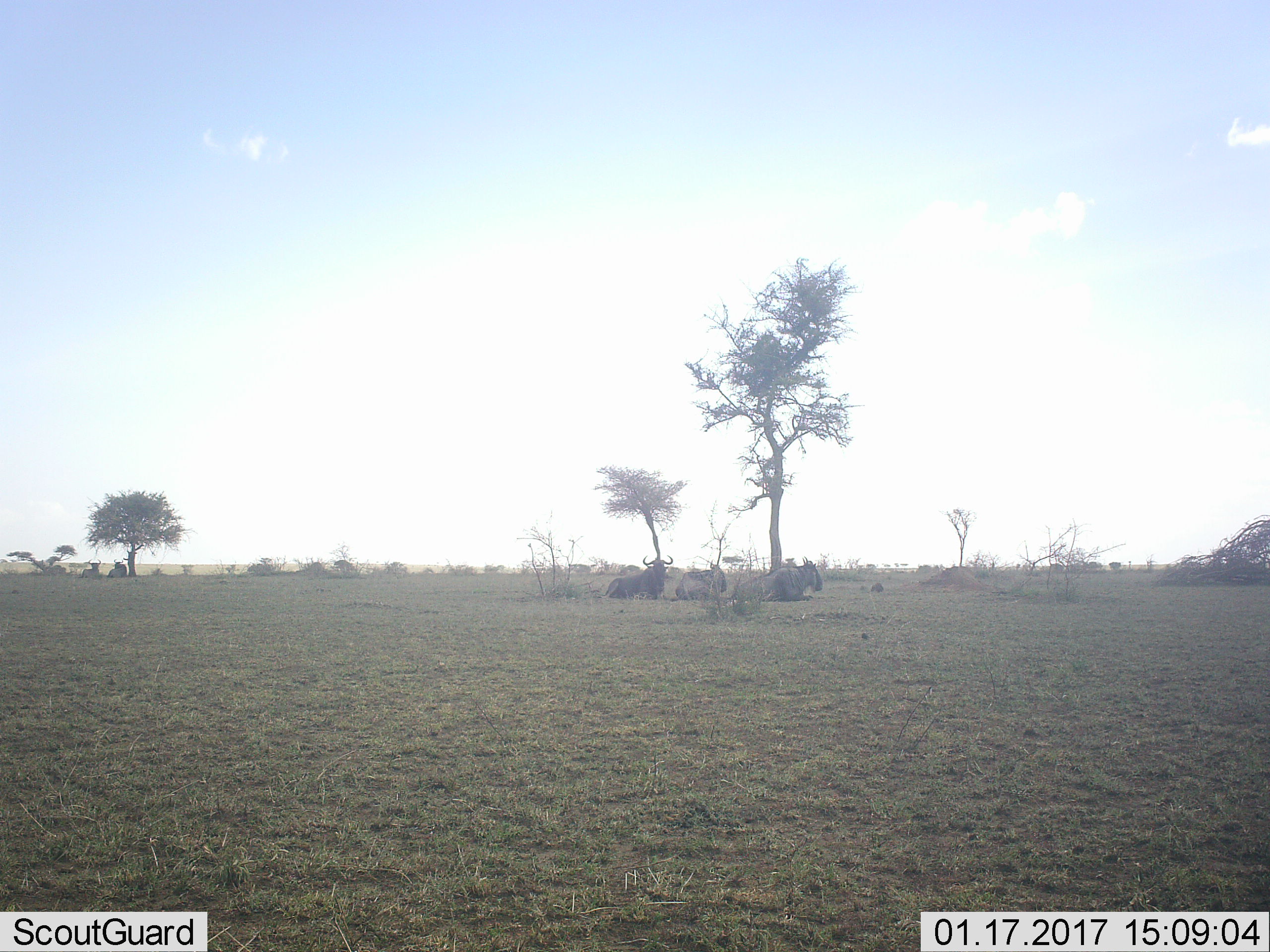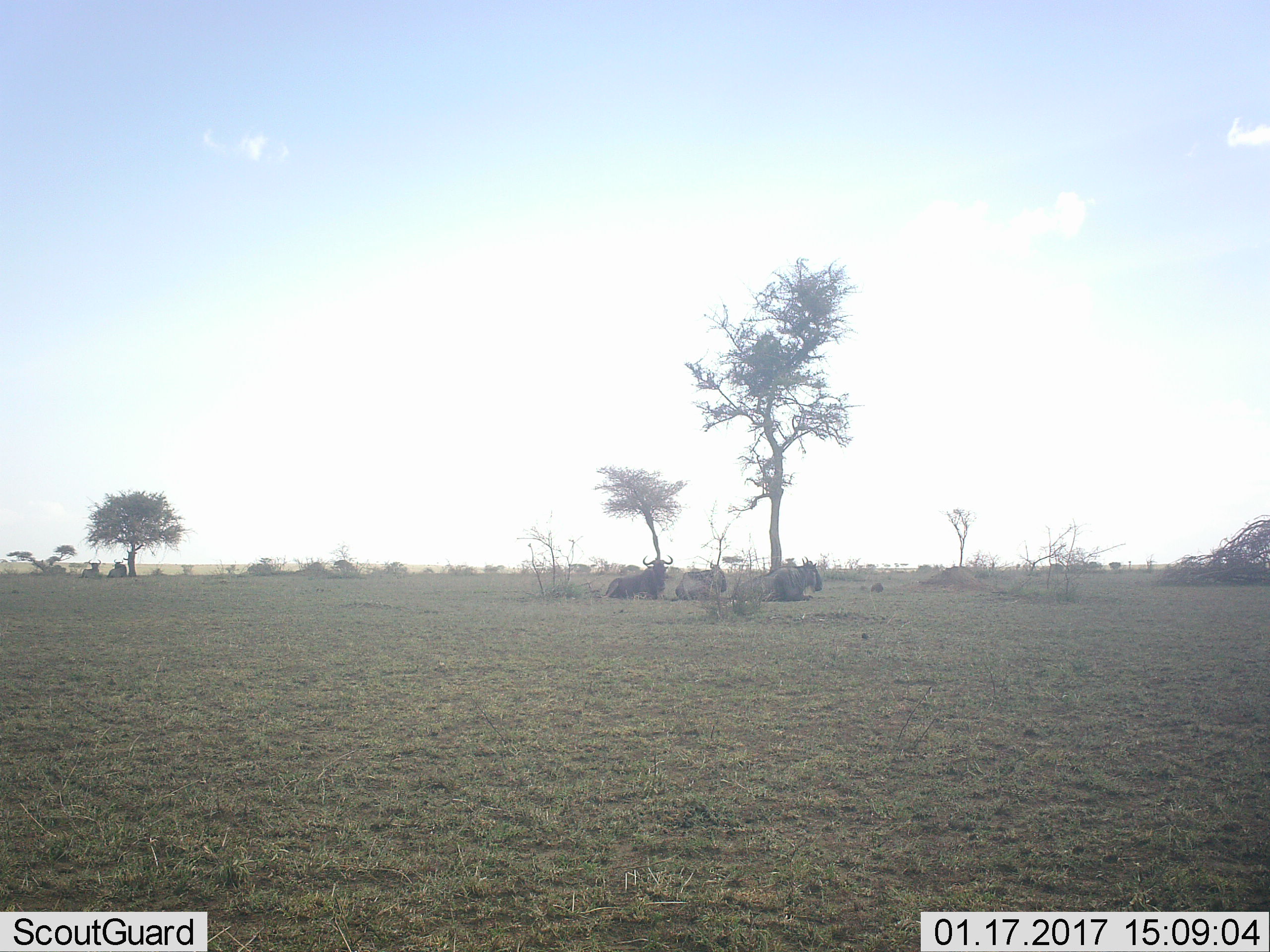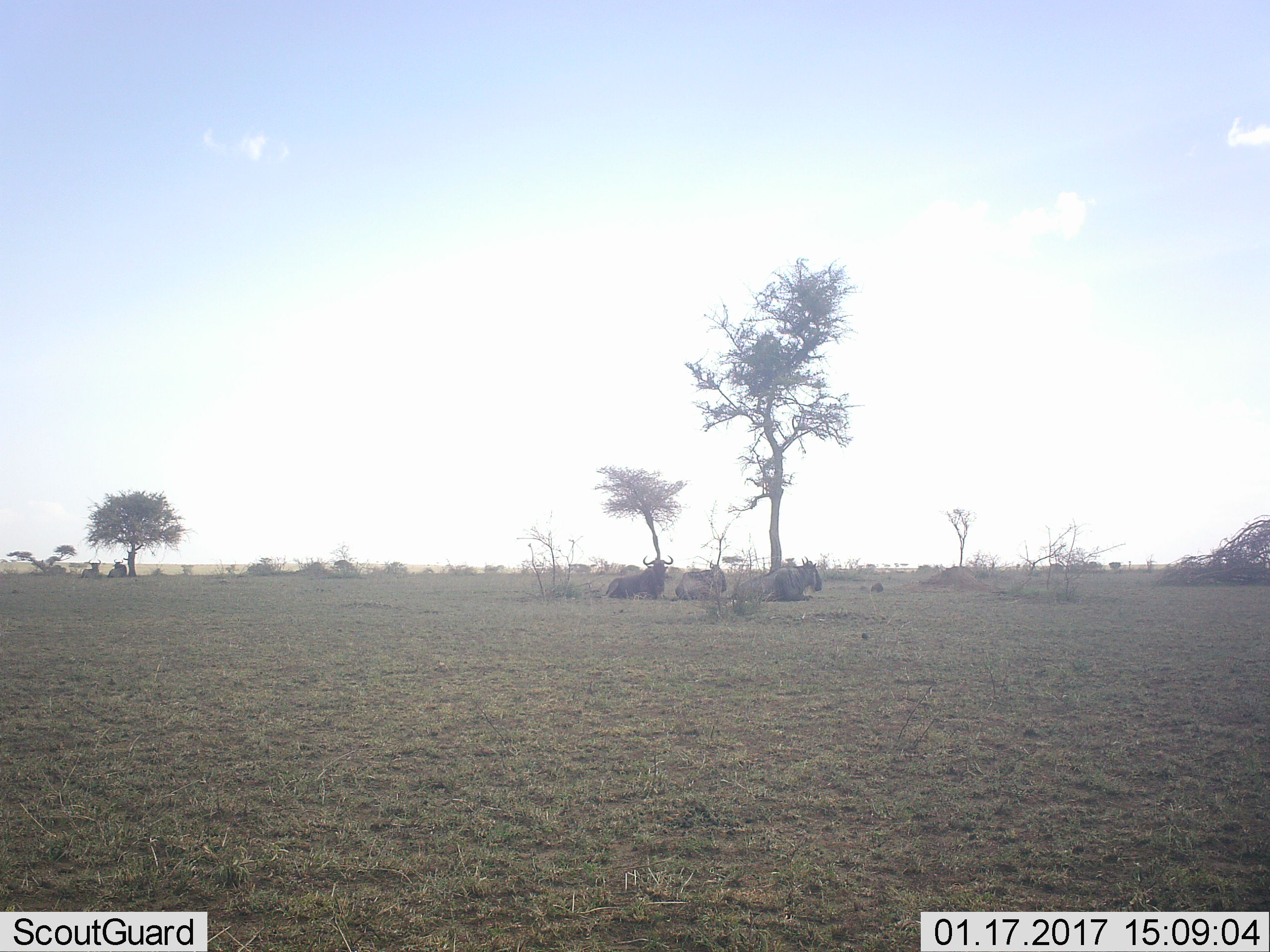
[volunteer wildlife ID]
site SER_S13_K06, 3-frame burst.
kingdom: Animalia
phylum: Chordata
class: Mammalia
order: Artiodactyla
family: Bovidae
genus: Connochaetes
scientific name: Connochaetes taurinus taurinus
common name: blue wildebeest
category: wildebeestblue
Wildebeestblue (blue wildebeest) (Connochaetes taurinus taurinus), count 5. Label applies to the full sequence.